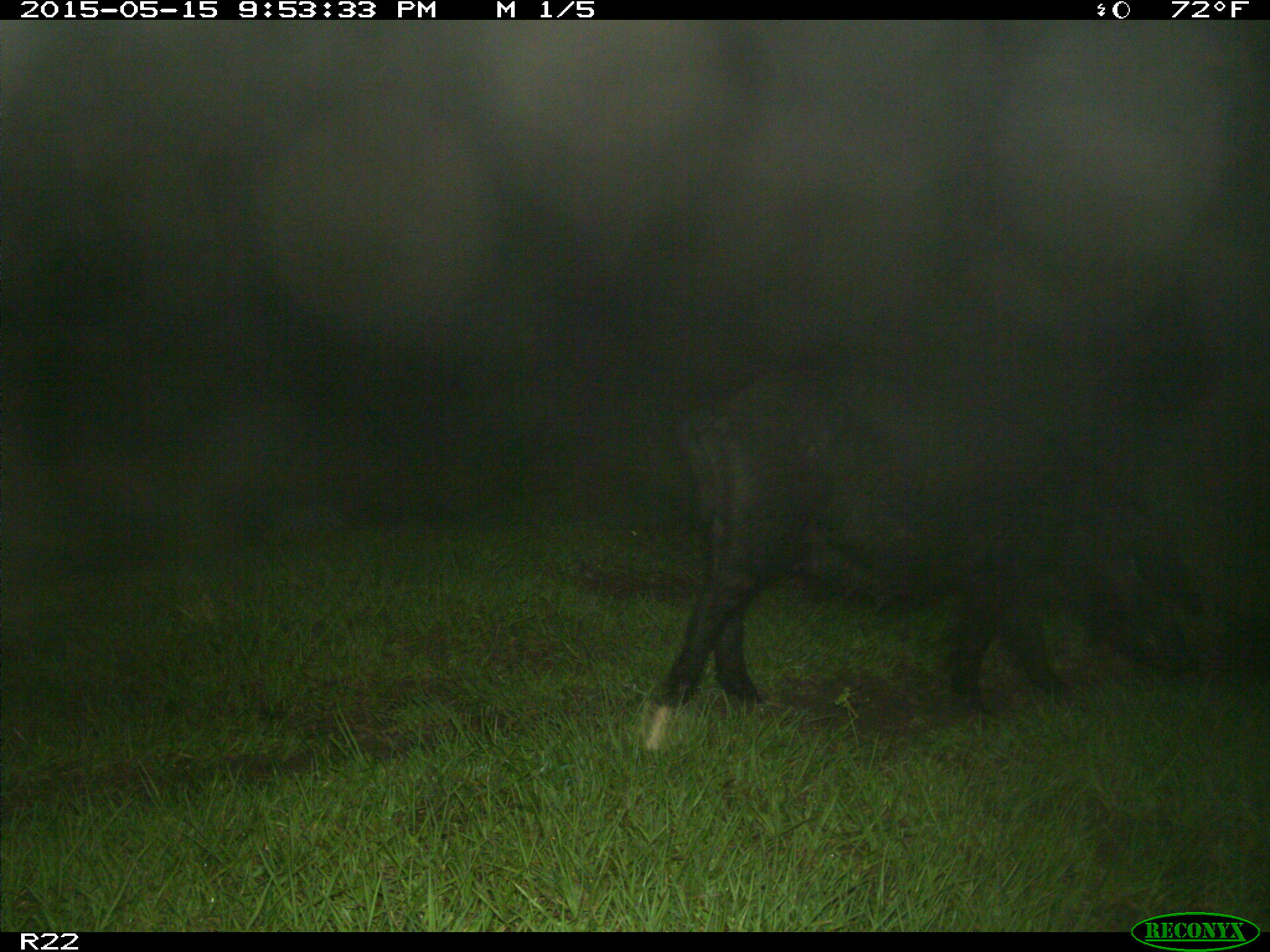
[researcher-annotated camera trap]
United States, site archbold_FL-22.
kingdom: Animalia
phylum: Chordata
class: Mammalia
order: Artiodactyla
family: Suidae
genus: Sus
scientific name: Sus scrofa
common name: wild boar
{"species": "Sus scrofa (wild boar)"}